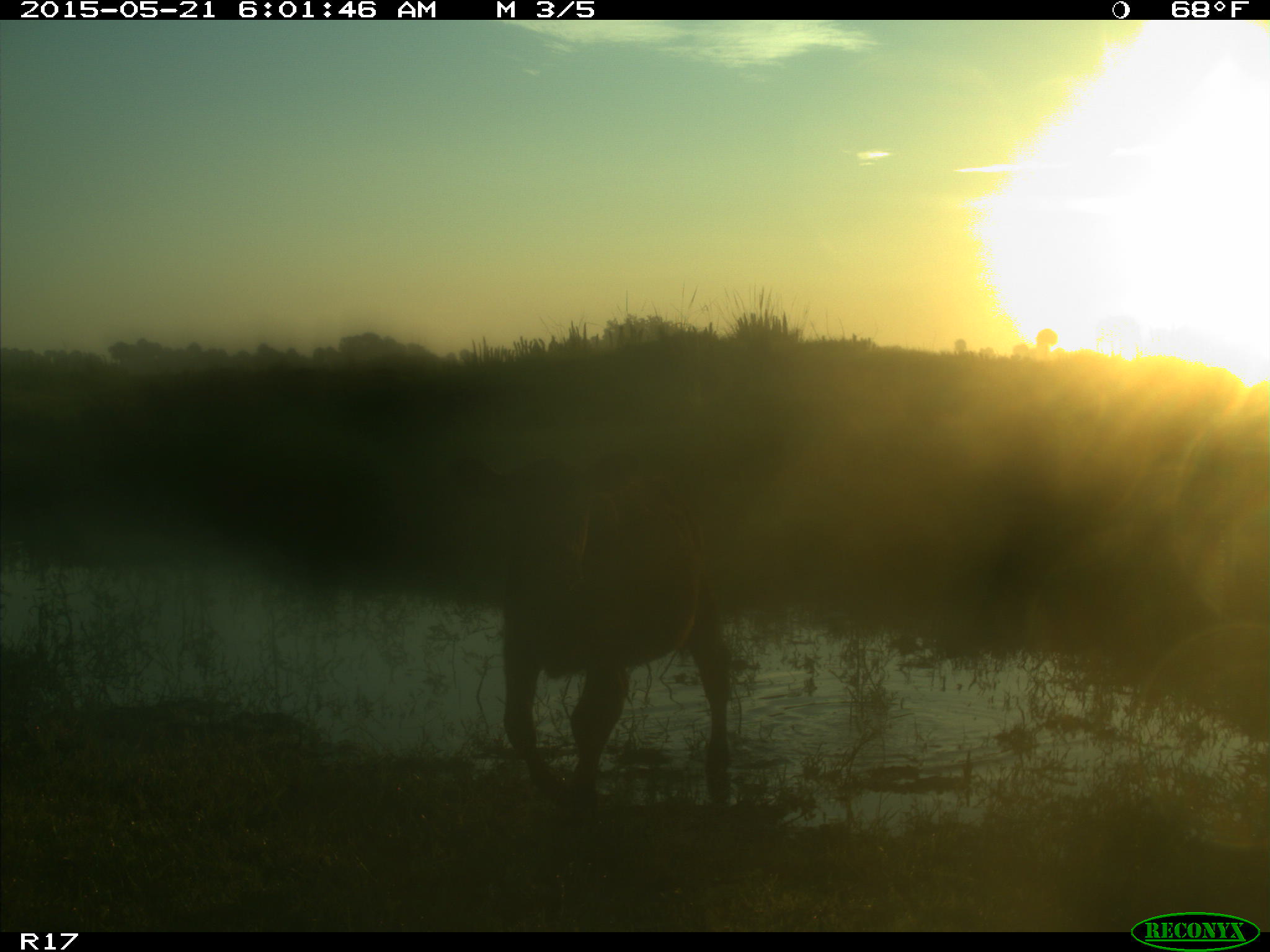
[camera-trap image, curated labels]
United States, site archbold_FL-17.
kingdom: Animalia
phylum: Chordata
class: Mammalia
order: Artiodactyla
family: Bovidae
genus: Bos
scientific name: Bos taurus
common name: domestic cow